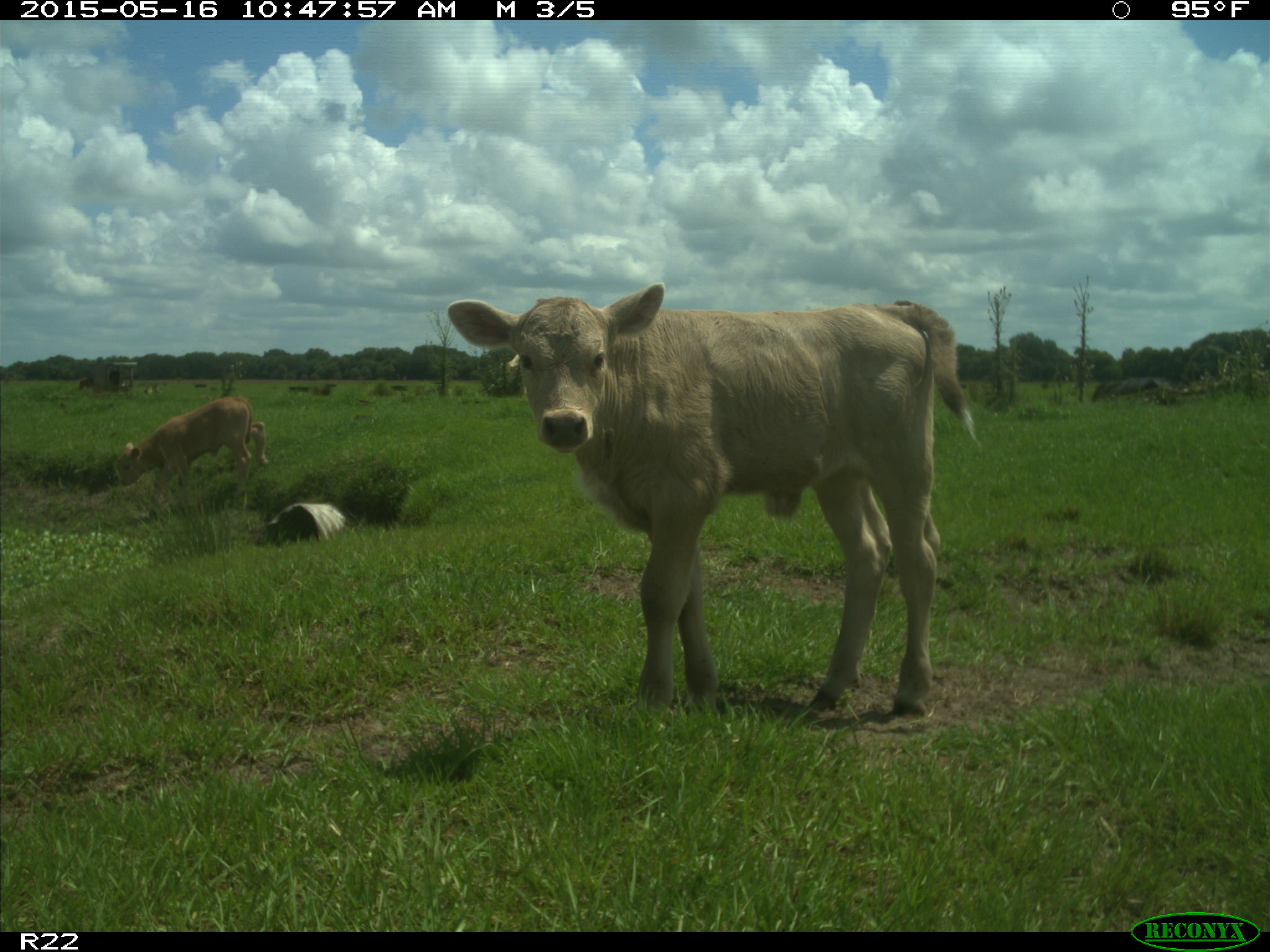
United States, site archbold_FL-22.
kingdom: Animalia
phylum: Chordata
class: Mammalia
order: Artiodactyla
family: Bovidae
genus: Bos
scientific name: Bos taurus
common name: domestic cow